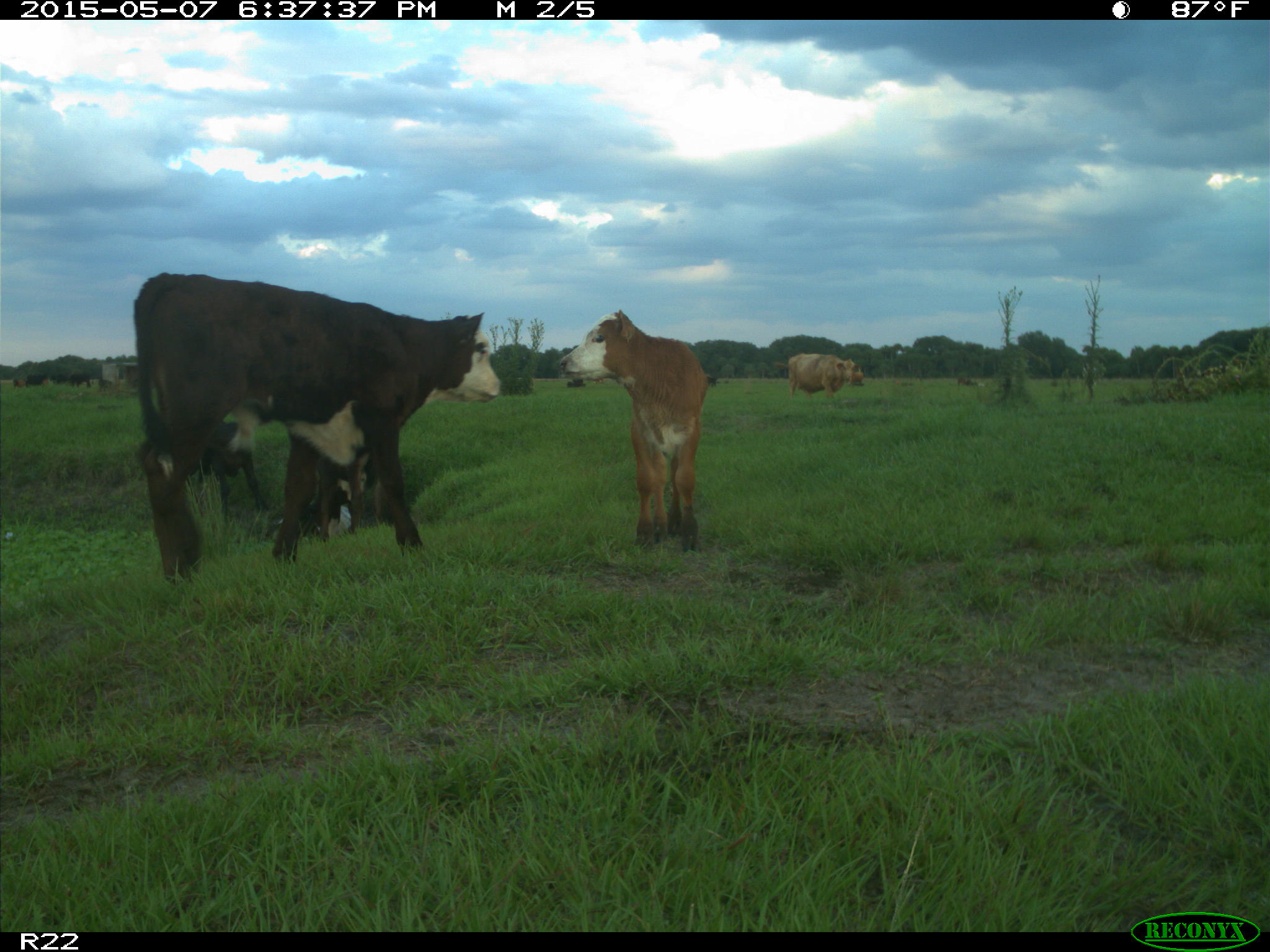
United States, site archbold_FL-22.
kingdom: Animalia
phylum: Chordata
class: Mammalia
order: Artiodactyla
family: Bovidae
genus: Bos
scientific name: Bos taurus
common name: domestic cow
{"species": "Bos taurus (domestic cow)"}